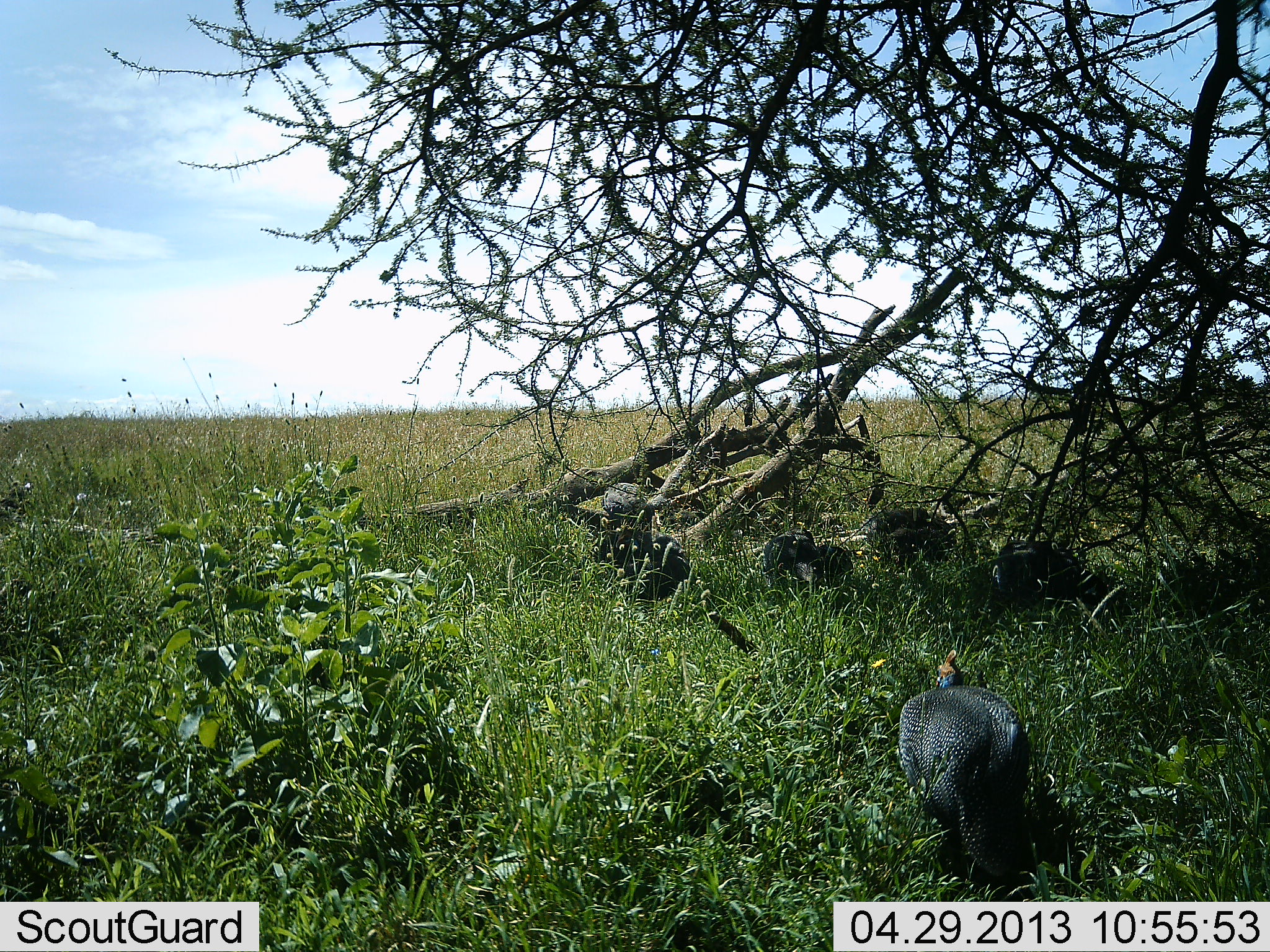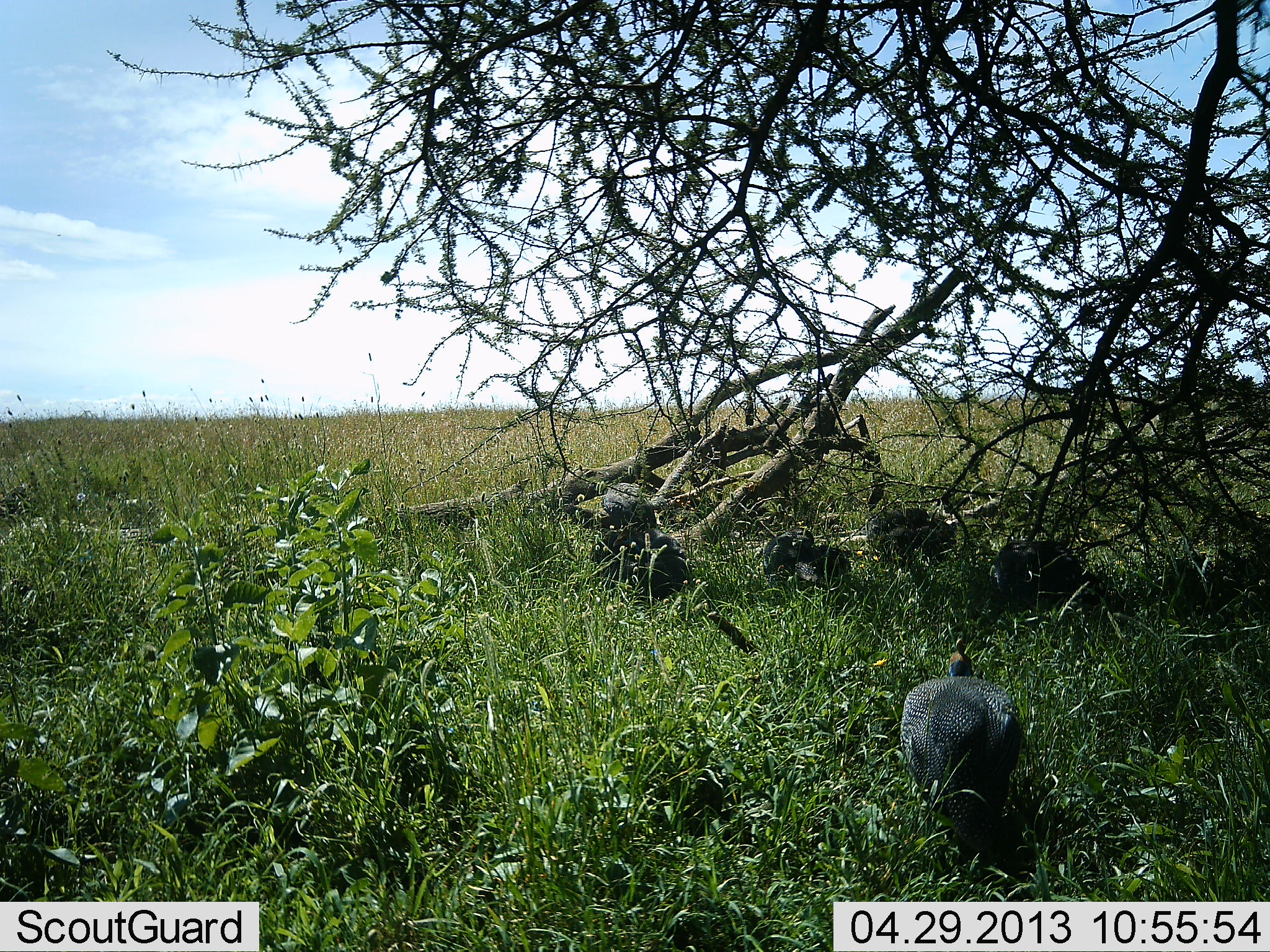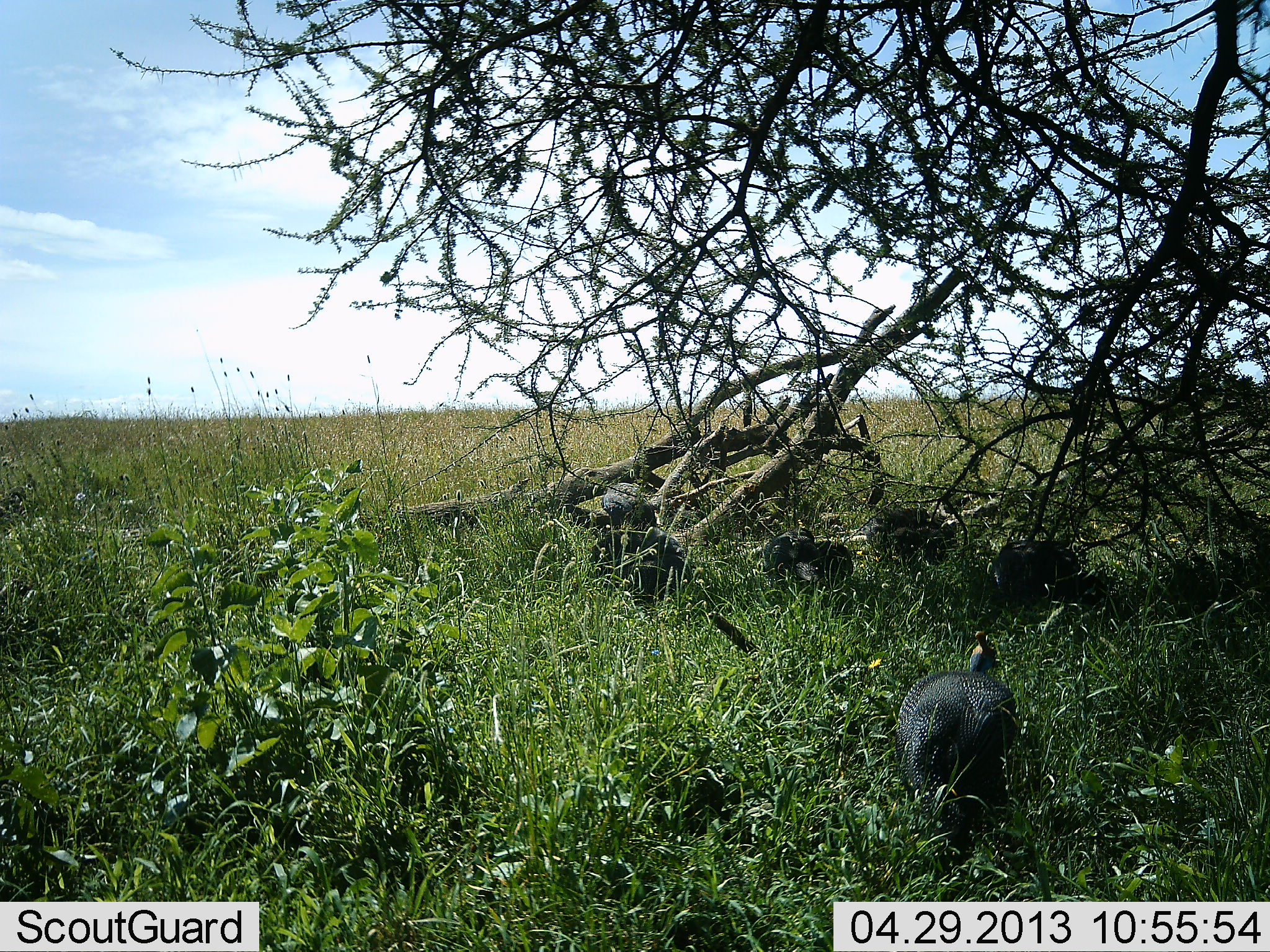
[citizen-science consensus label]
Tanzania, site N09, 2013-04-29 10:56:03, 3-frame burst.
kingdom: Animalia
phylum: Chordata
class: Aves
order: Galliformes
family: Numididae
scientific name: Numididae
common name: guinea fowl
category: guineafowl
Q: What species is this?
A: Guineafowl (guinea fowl) (Numididae).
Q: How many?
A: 5.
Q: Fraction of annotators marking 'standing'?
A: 60%.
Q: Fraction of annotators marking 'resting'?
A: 10%.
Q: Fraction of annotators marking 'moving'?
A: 30%.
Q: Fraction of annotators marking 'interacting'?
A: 0%.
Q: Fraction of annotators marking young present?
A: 0%.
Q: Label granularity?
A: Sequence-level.